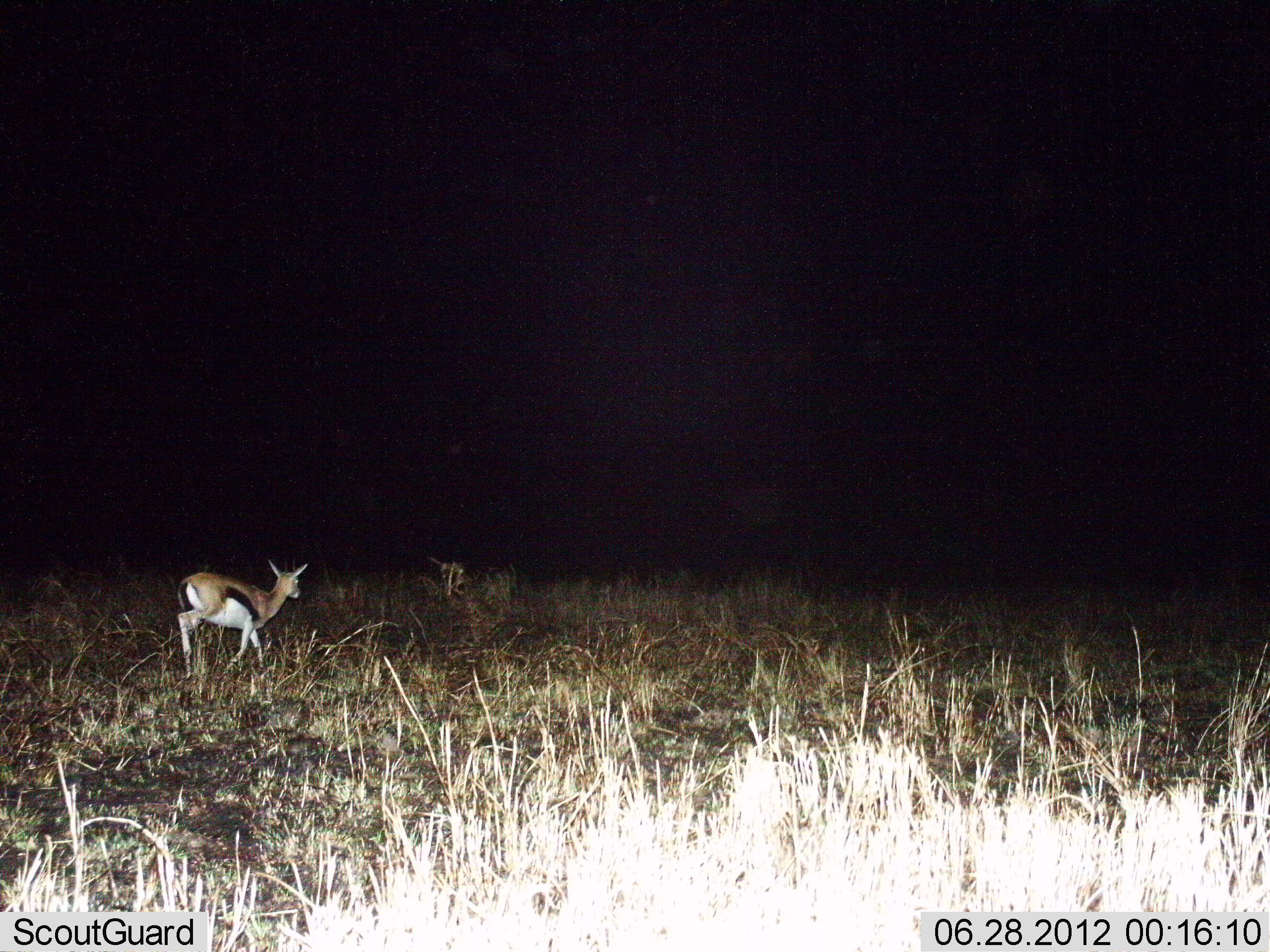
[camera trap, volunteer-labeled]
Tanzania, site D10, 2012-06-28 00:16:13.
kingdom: Animalia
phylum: Chordata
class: Mammalia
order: Artiodactyla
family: Bovidae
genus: Eudorcas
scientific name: Eudorcas thomsonii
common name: thomson's gazelle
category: gazellethomsons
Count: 2.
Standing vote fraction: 10%.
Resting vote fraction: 0%.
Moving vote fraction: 90%.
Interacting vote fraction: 0%.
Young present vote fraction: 0%.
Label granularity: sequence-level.